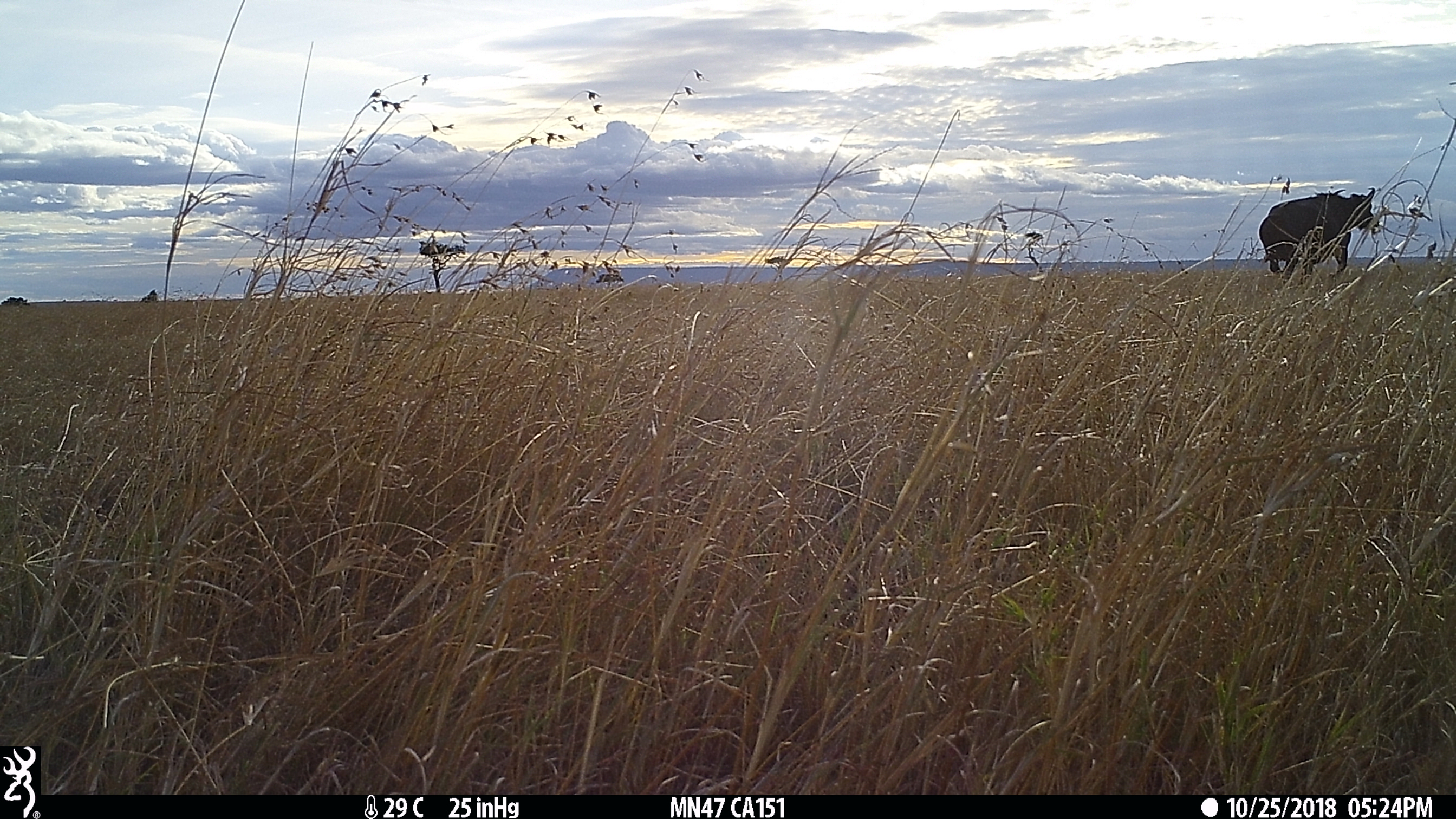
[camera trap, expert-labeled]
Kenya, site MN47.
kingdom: Animalia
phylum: Chordata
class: Mammalia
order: Artiodactyla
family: Bovidae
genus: Syncerus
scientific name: Syncerus caffer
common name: buffalo